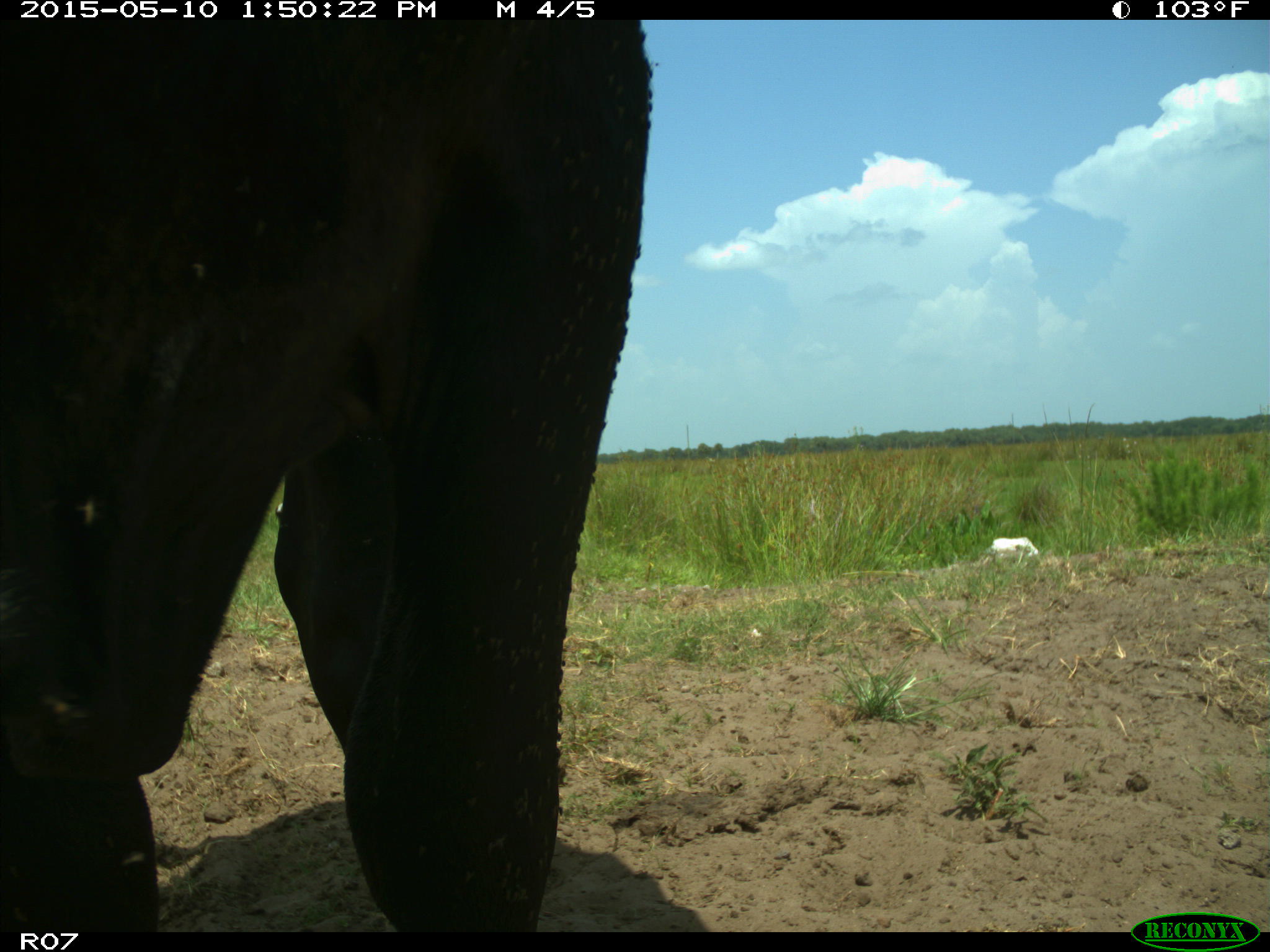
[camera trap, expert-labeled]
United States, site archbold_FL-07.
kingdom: Animalia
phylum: Chordata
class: Mammalia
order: Artiodactyla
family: Bovidae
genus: Bos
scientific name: Bos taurus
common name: domestic cow